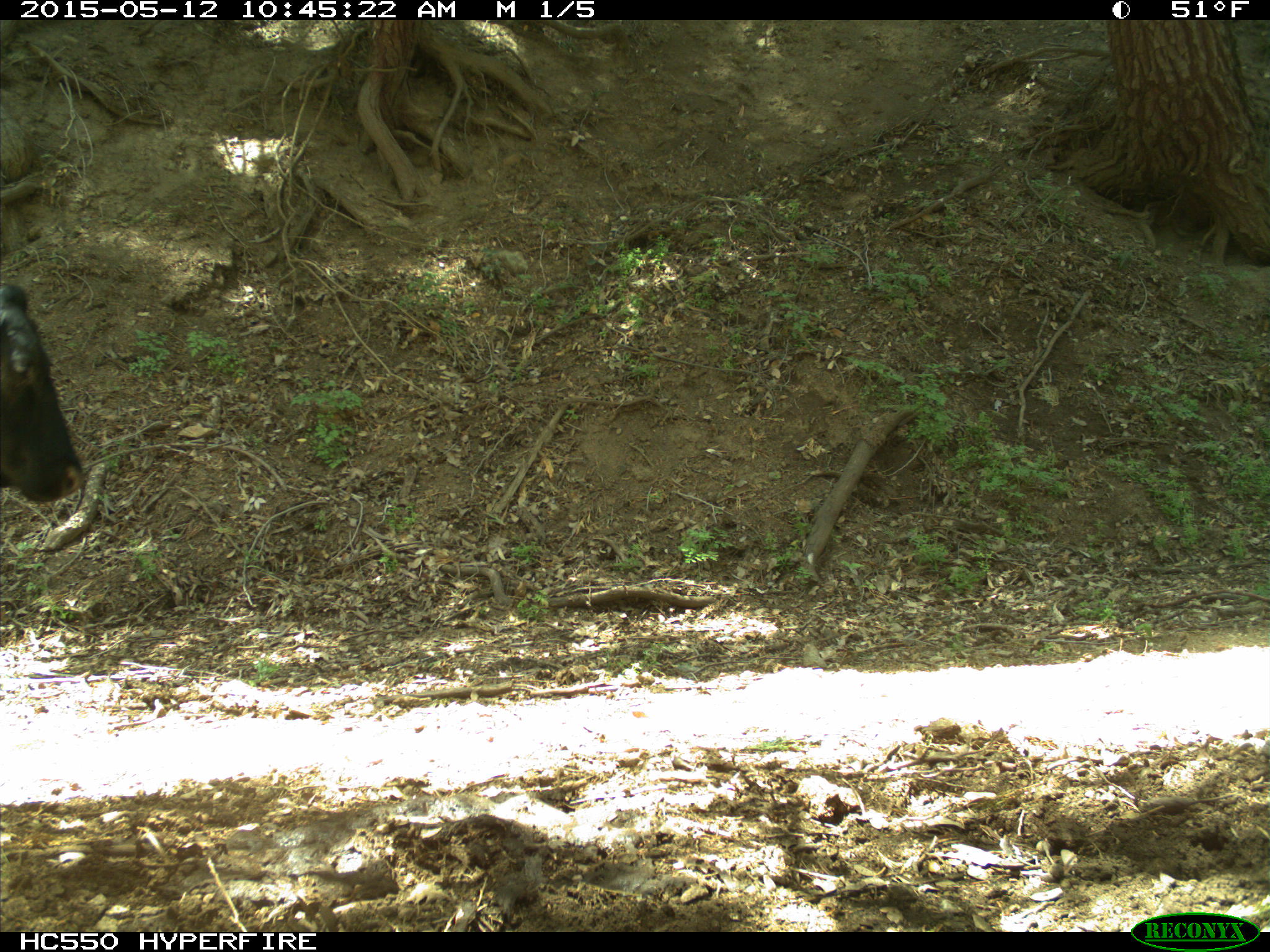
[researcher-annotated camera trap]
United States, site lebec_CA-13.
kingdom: Animalia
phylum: Chordata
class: Mammalia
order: Artiodactyla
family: Bovidae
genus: Bos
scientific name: Bos taurus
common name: domestic cow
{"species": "Bos taurus (domestic cow)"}